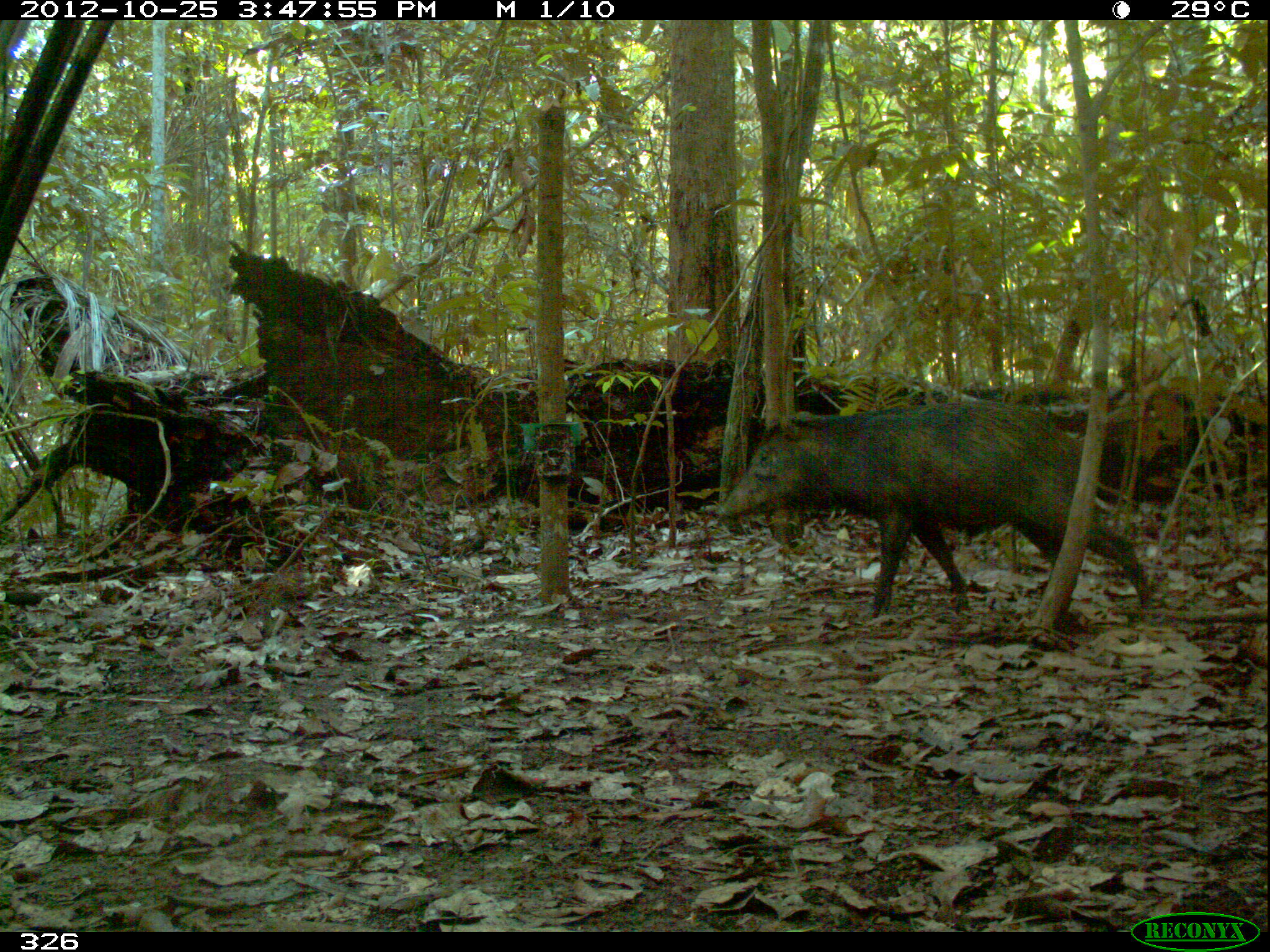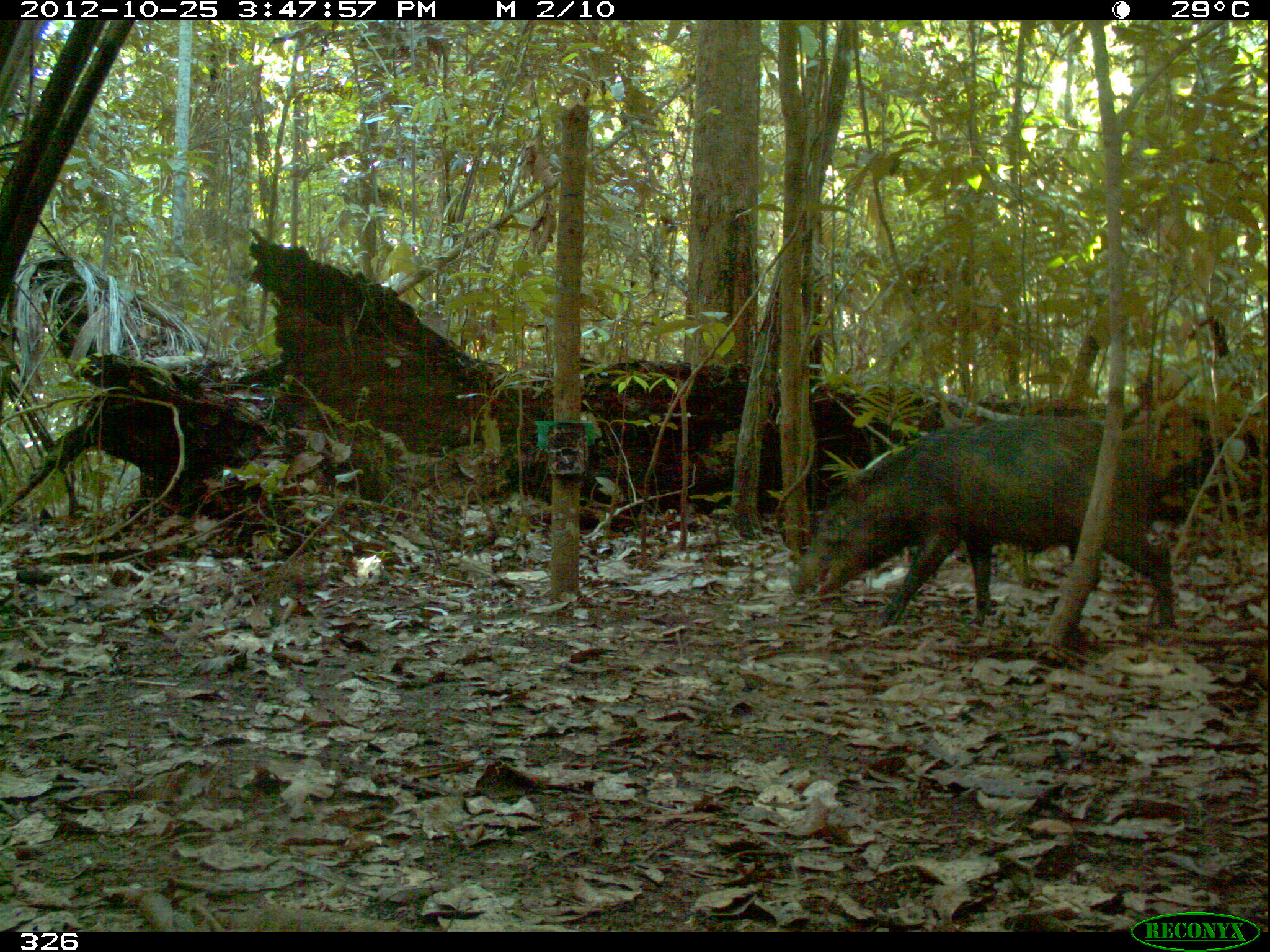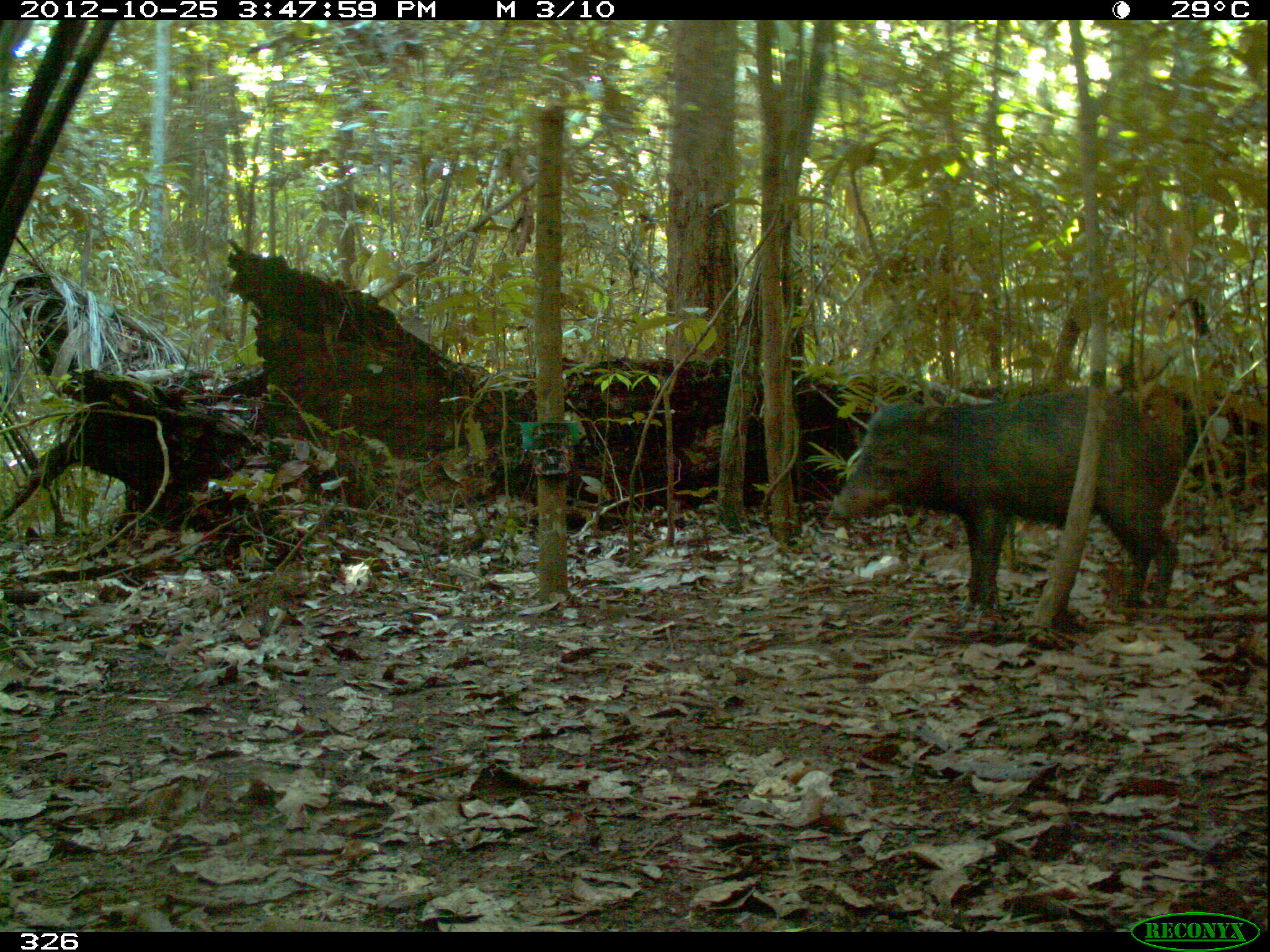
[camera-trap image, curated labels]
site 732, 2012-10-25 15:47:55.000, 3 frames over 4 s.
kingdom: Animalia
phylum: Chordata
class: Mammalia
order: Artiodactyla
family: Tayassuidae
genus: Tayassu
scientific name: Tayassu pecari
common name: white-lipped peccary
Tayassu pecari (white-lipped peccary).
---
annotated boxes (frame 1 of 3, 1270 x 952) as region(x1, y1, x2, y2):
tayassu pecari: region(713, 399, 1148, 618)